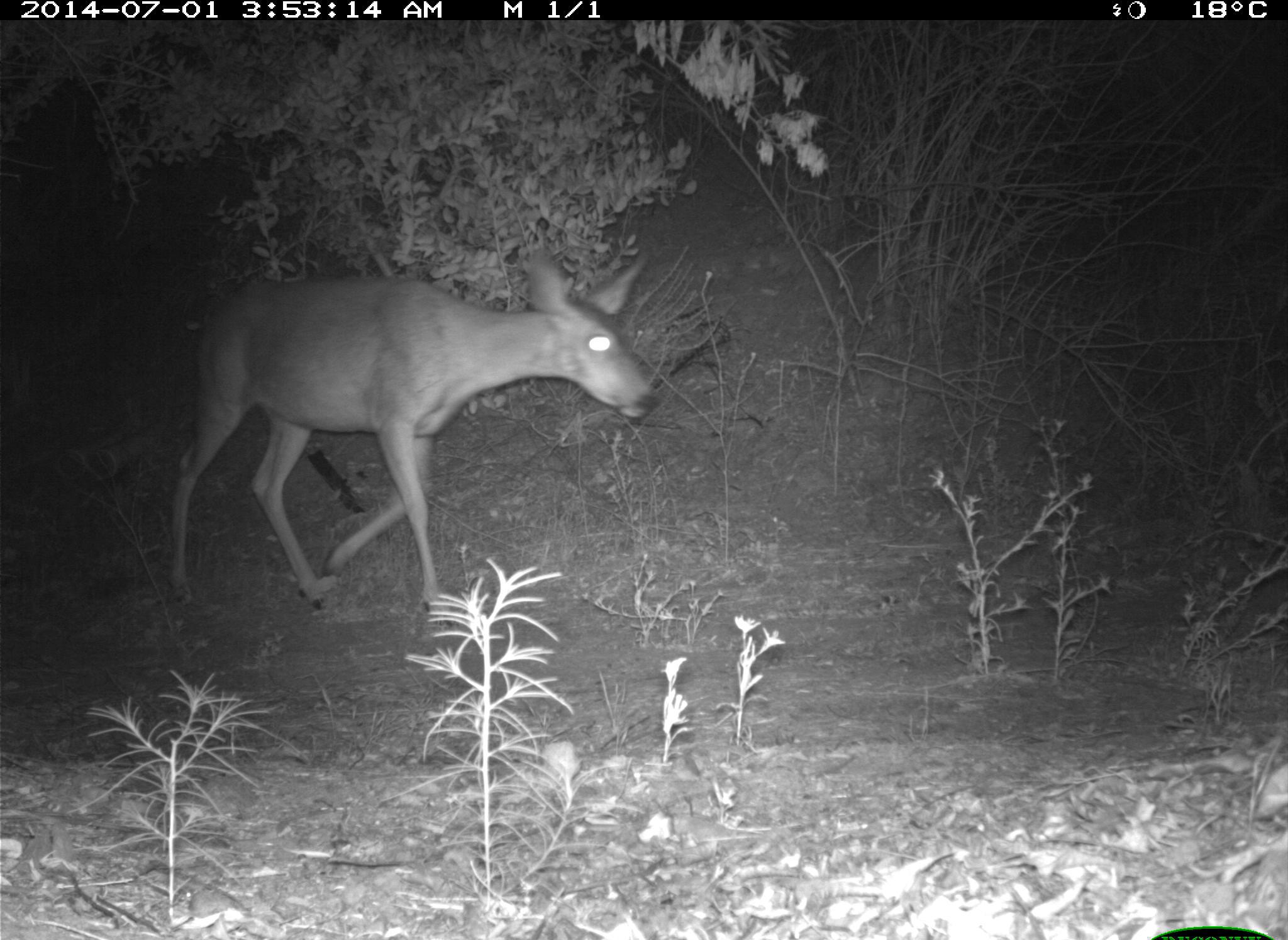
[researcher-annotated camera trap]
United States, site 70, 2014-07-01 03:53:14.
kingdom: Animalia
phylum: Chordata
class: Mammalia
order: Artiodactyla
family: Cervidae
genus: Odocoileus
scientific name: Odocoileus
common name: deer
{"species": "deer (Odocoileus)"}